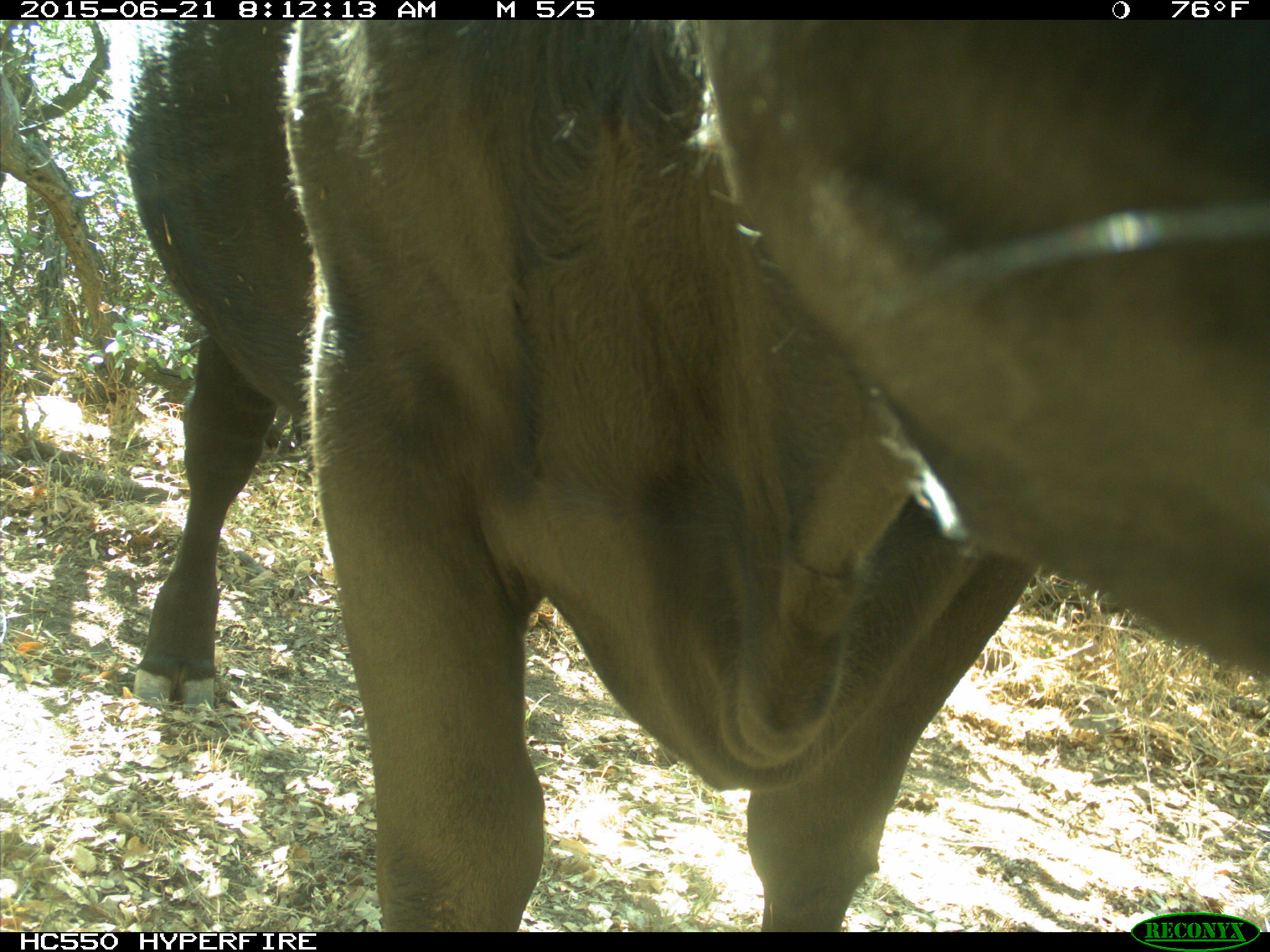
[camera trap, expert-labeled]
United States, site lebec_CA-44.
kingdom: Animalia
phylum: Chordata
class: Mammalia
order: Artiodactyla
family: Bovidae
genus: Bos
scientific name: Bos taurus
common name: domestic cow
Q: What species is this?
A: Bos taurus (domestic cow).